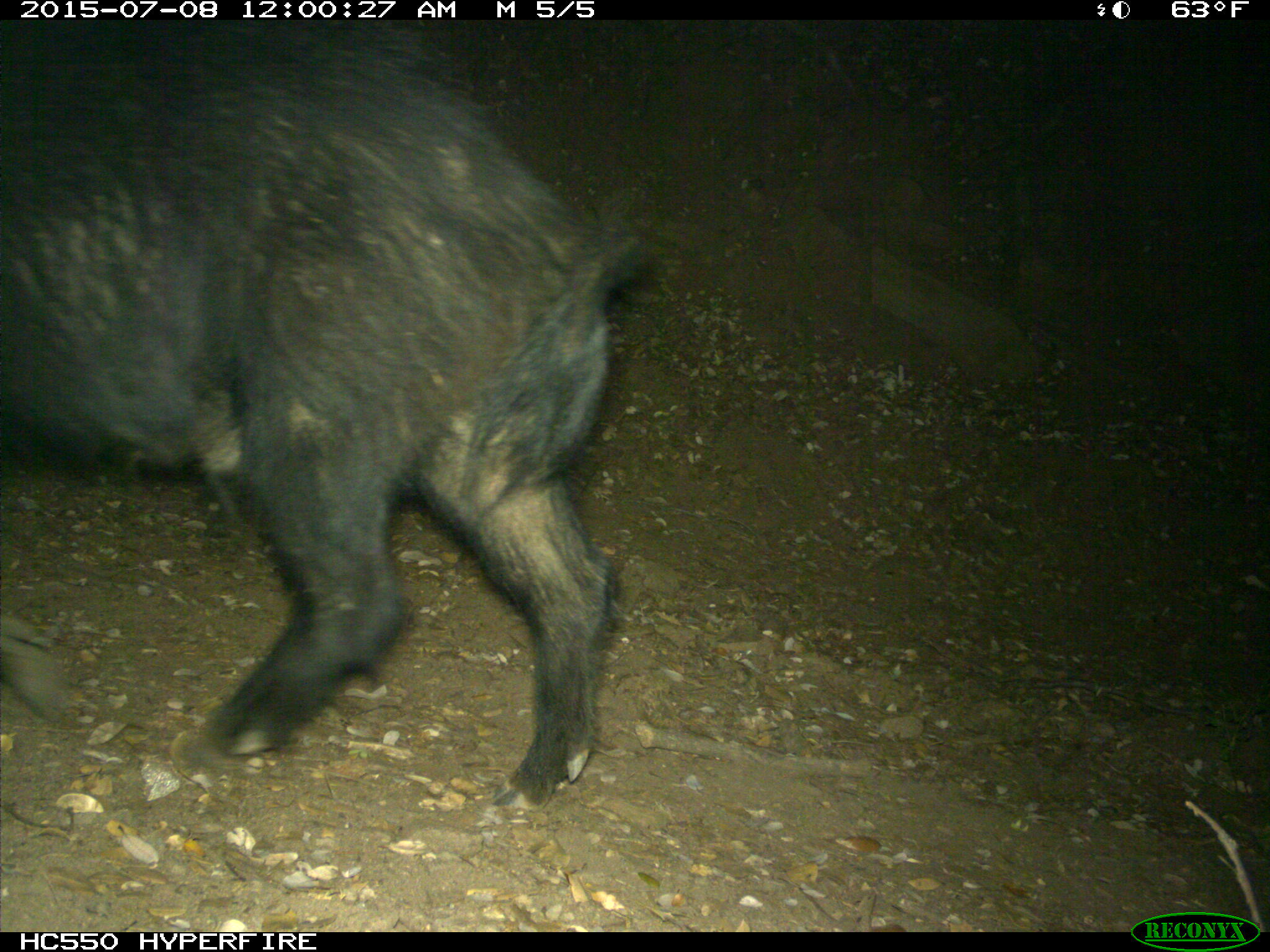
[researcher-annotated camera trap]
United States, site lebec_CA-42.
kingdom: Animalia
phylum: Chordata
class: Mammalia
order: Artiodactyla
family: Suidae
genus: Sus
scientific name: Sus scrofa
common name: wild boar